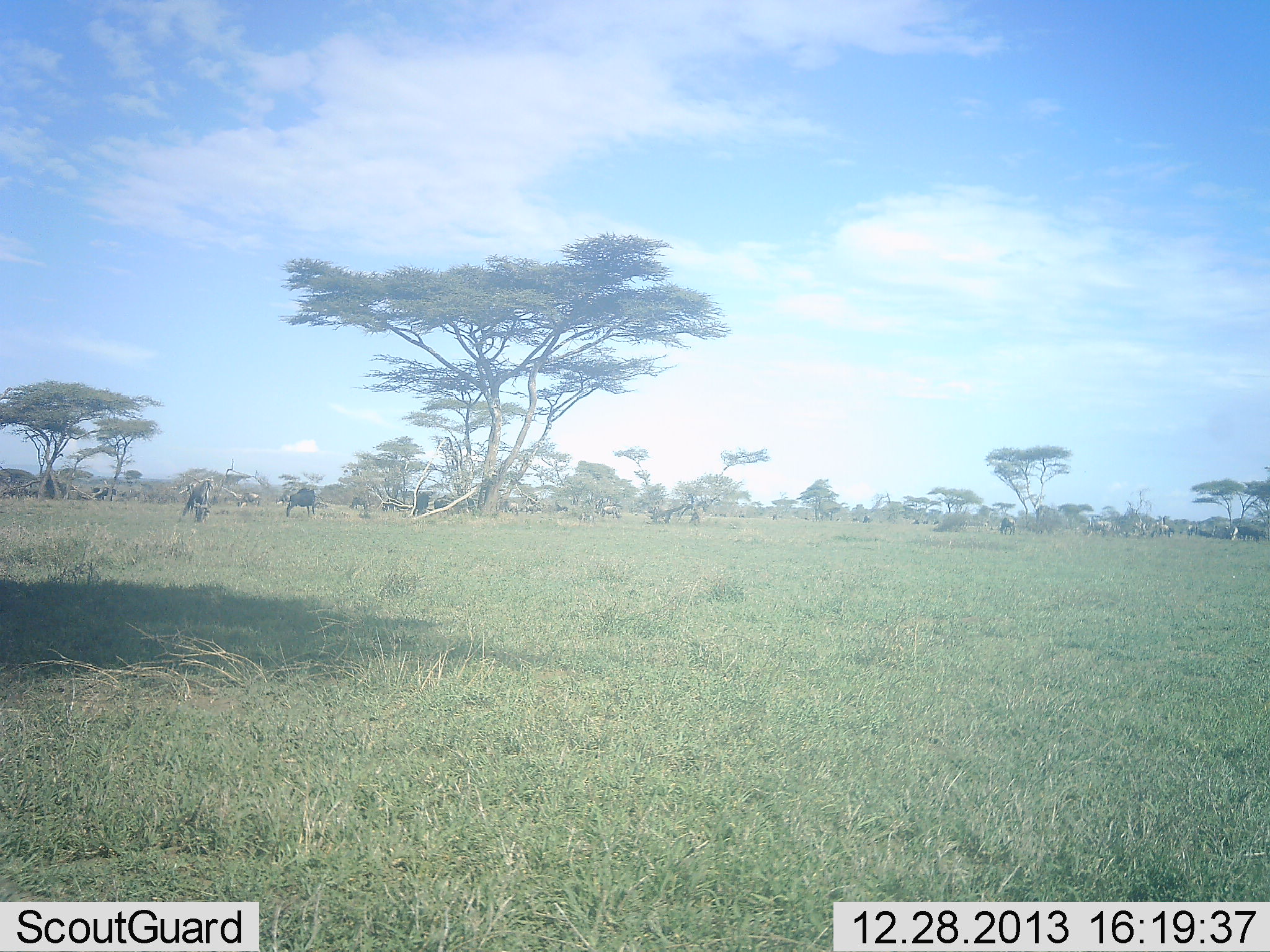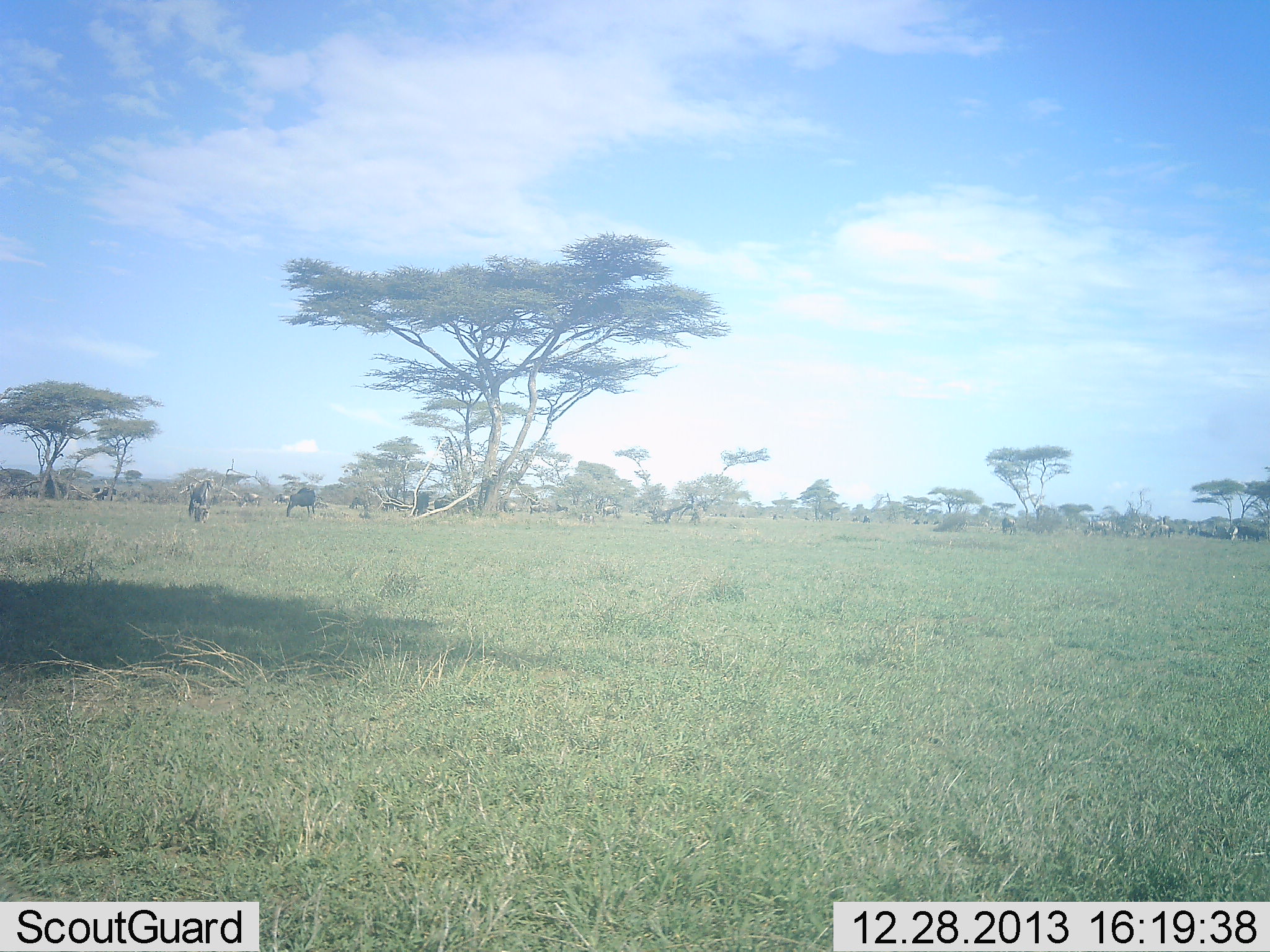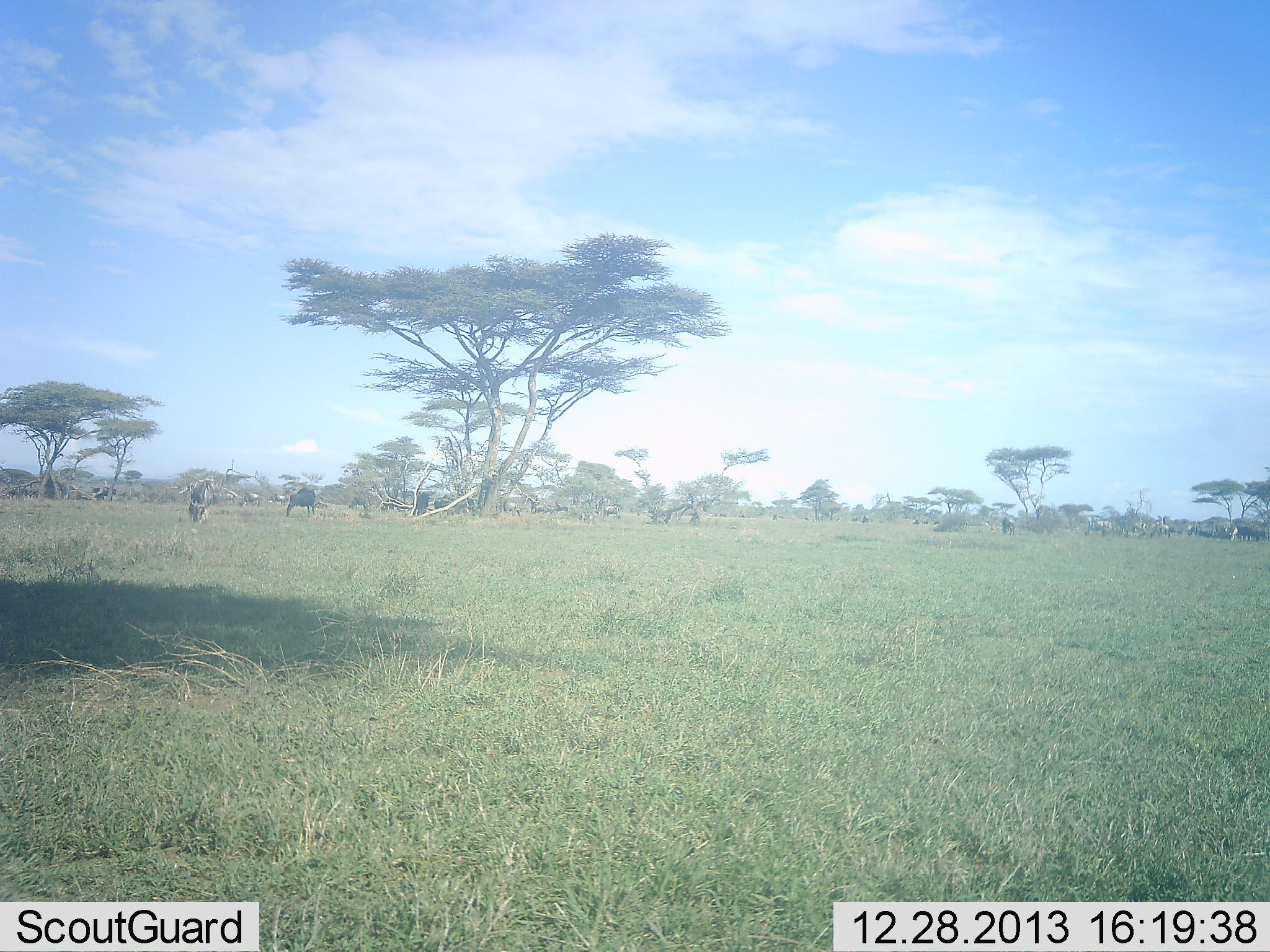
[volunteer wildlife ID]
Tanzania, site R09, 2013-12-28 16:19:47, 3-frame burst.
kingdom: Animalia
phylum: Chordata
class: Mammalia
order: Artiodactyla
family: Bovidae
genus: Connochaetes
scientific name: Connochaetes taurinus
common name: blue wildebeest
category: wildebeest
Wildebeest (blue wildebeest) (Connochaetes taurinus), count 9. Behavior (volunteer vote fractions): standing 40%, resting 0%, moving 10%, interacting 0%. Young present (vote fraction): 0%. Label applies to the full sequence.